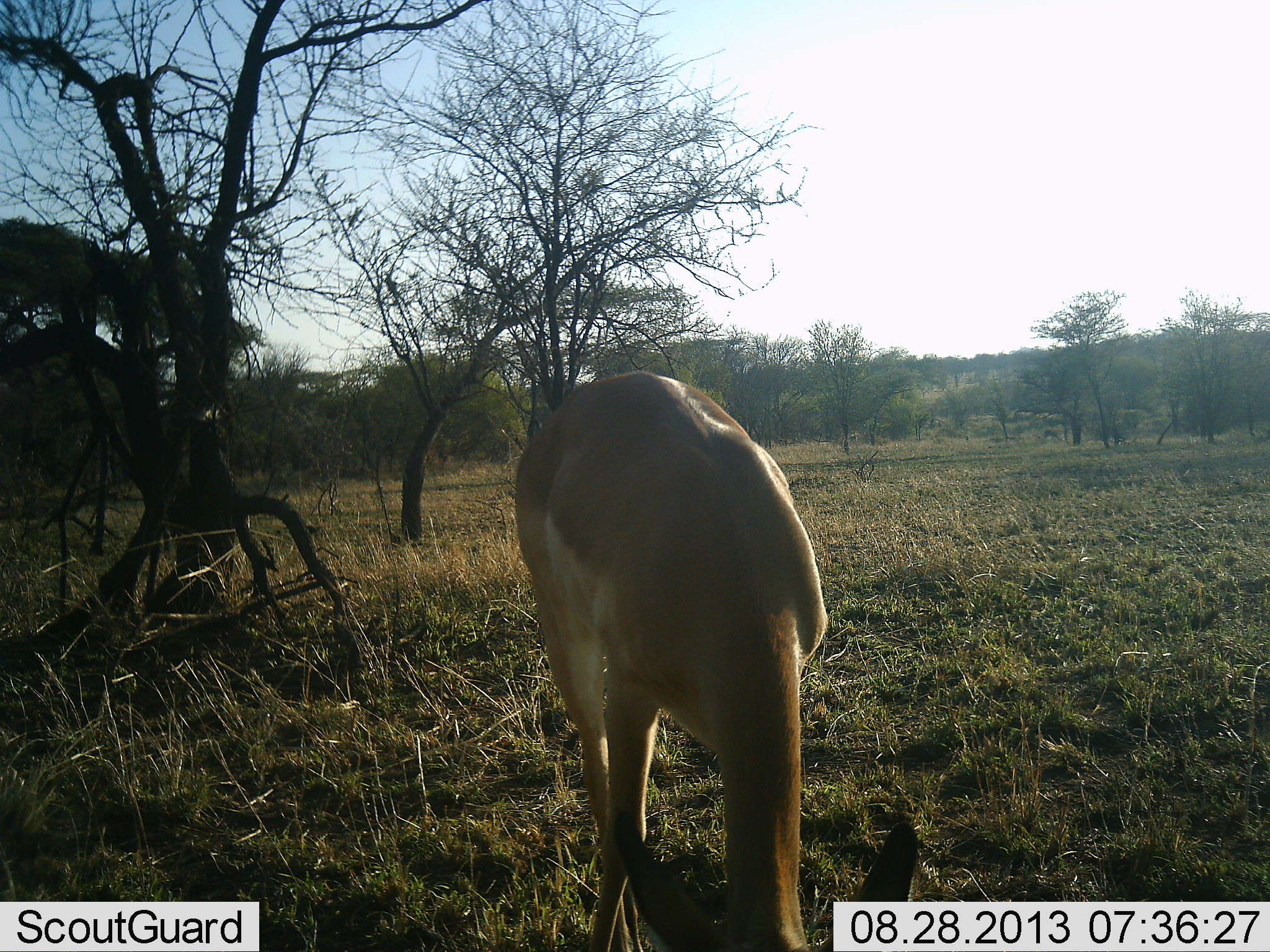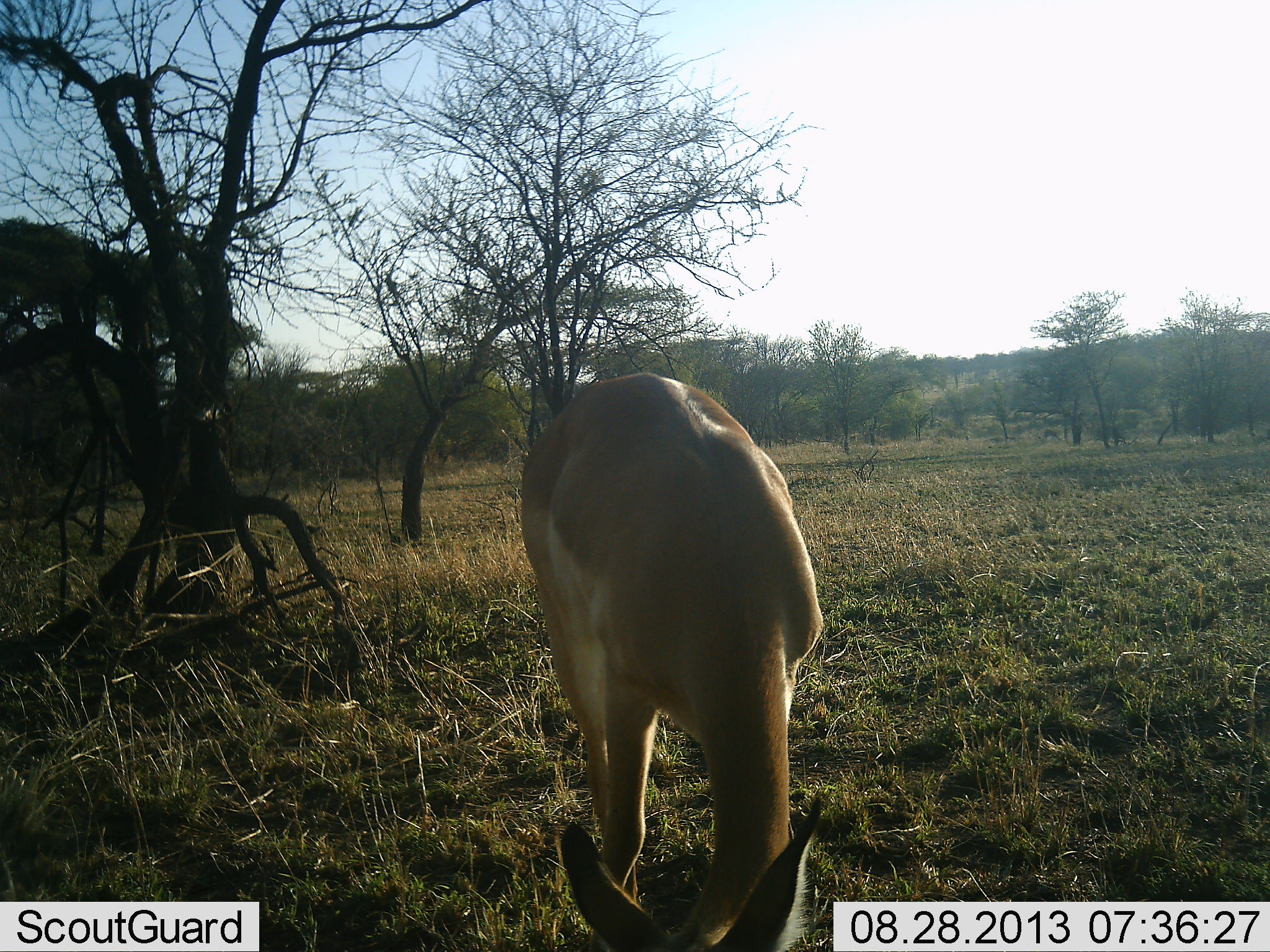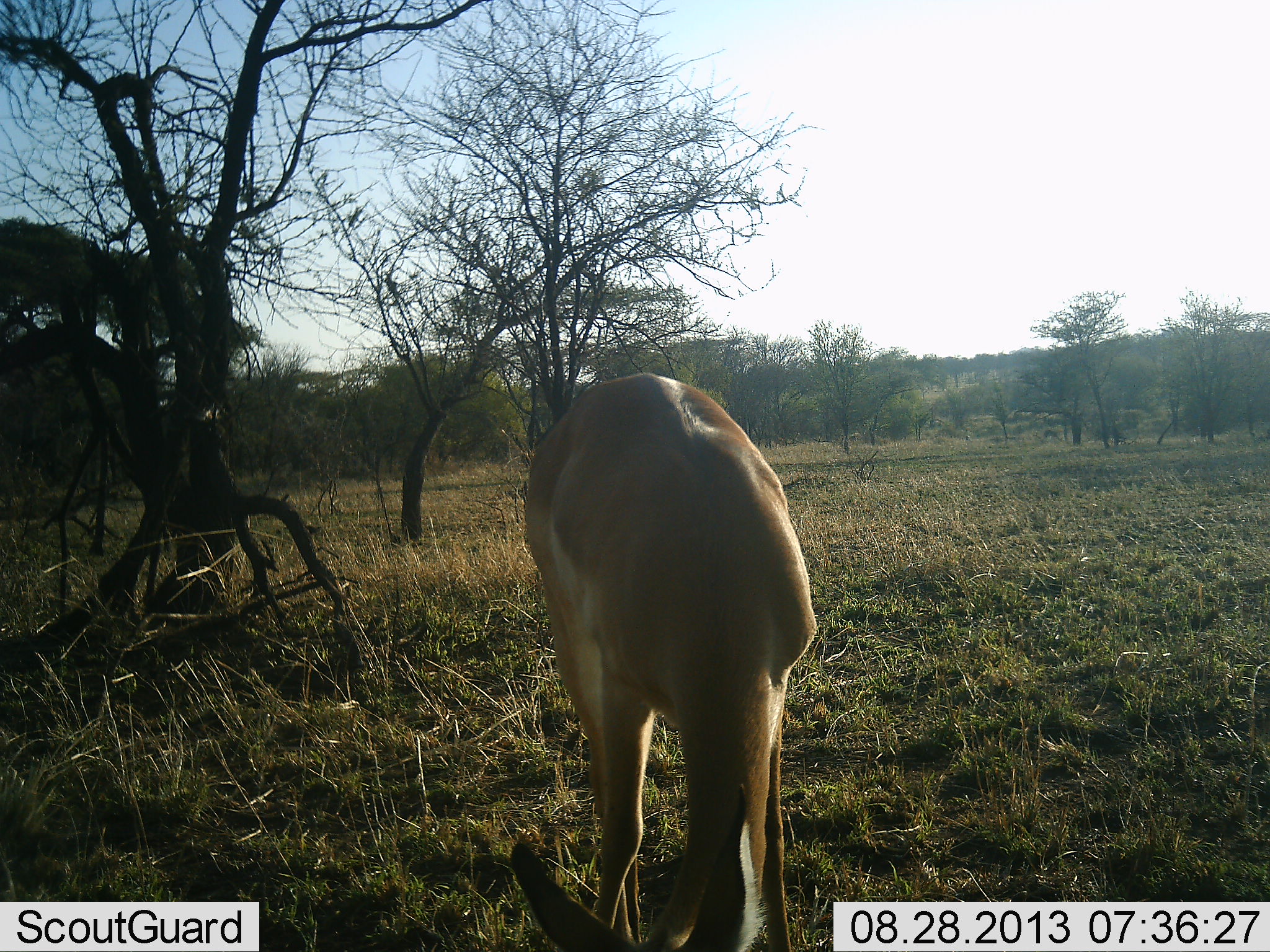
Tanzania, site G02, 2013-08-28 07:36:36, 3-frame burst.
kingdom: Animalia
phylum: Chordata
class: Mammalia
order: Artiodactyla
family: Bovidae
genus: Nanger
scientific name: Nanger granti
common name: grant's gazelle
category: gazellegrants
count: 1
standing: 29%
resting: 0%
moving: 0%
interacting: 0%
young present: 0%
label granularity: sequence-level